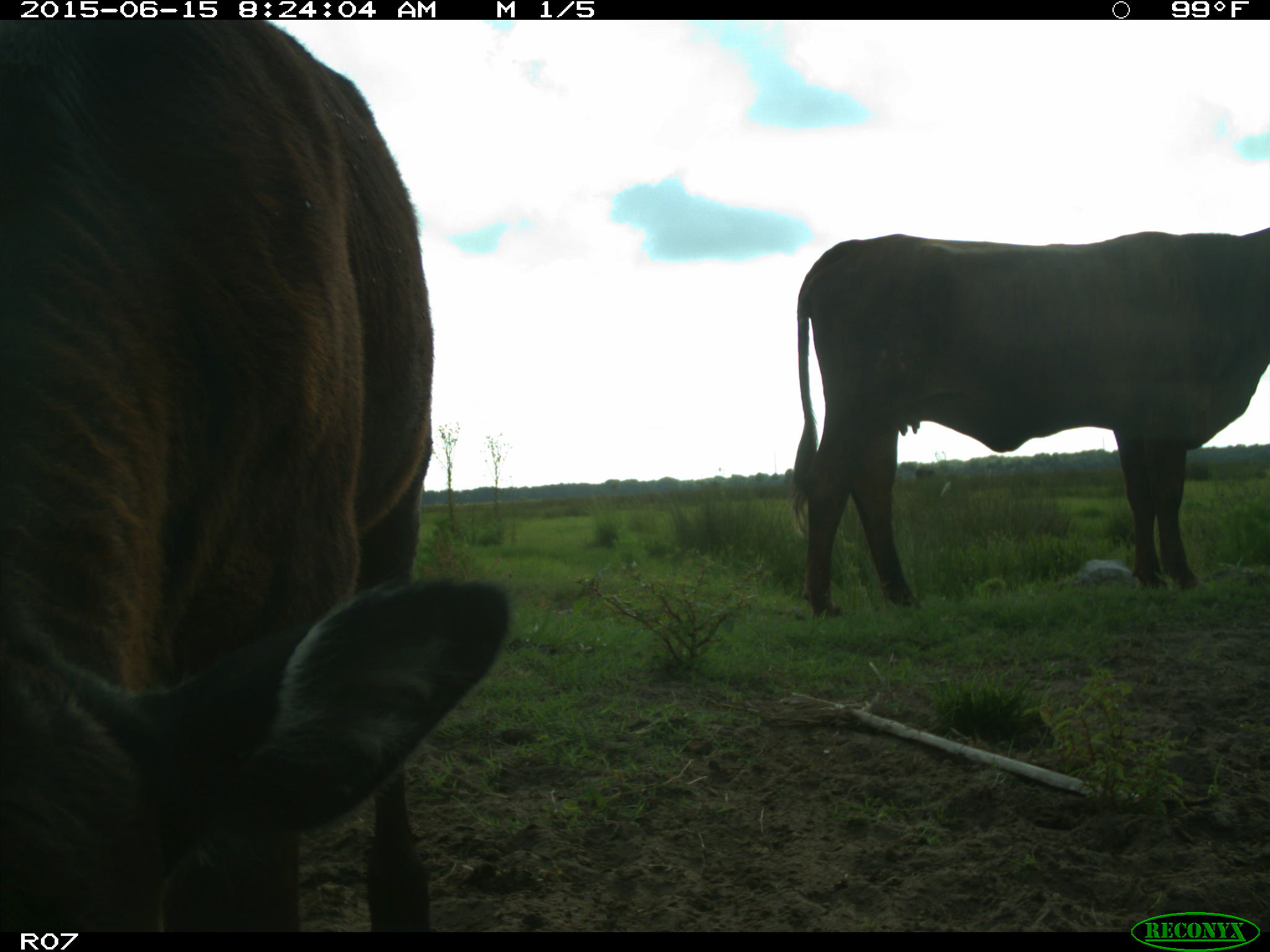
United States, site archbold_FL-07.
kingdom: Animalia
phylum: Chordata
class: Mammalia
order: Artiodactyla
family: Bovidae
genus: Bos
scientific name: Bos taurus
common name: domestic cow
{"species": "Bos taurus (domestic cow)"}